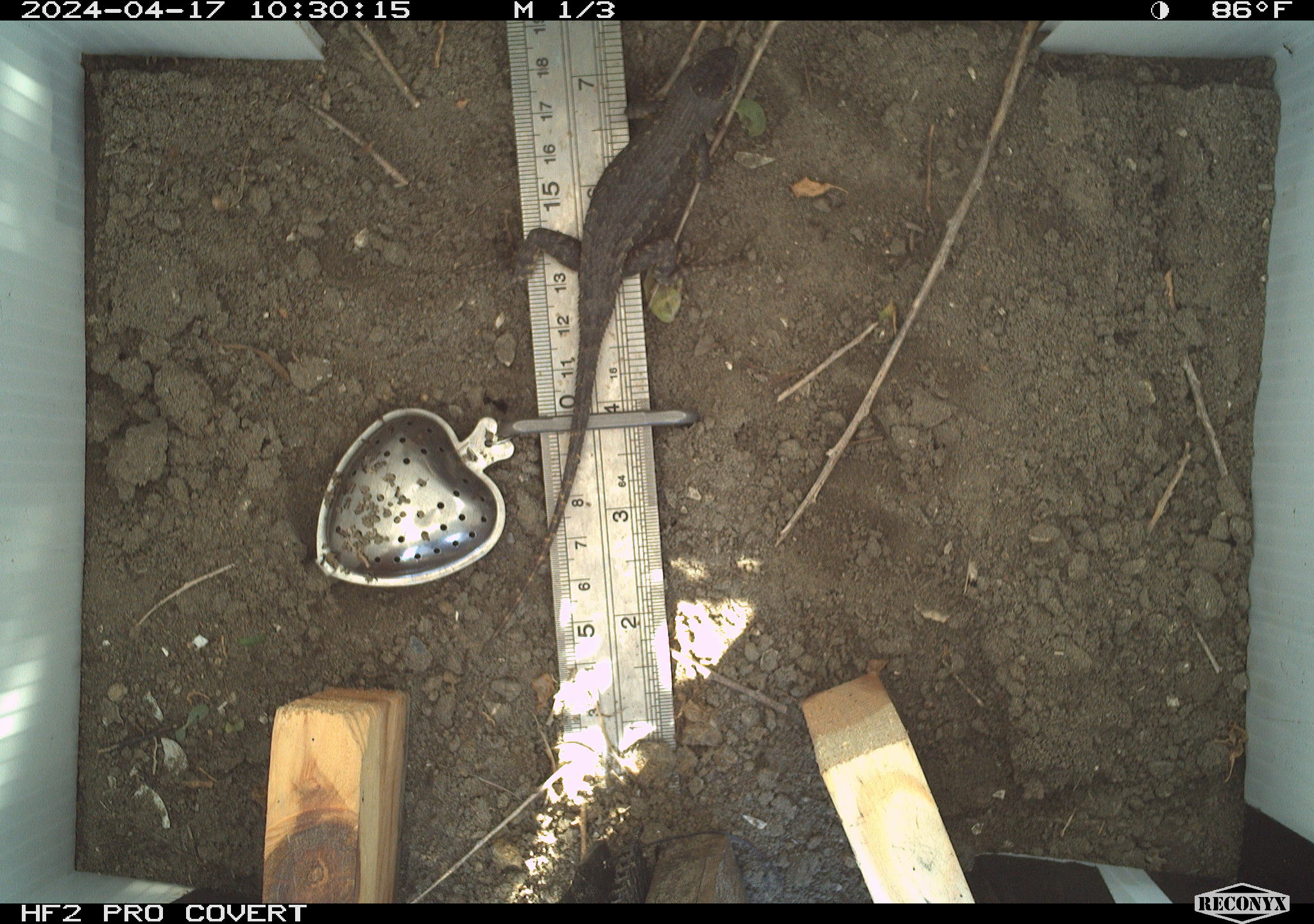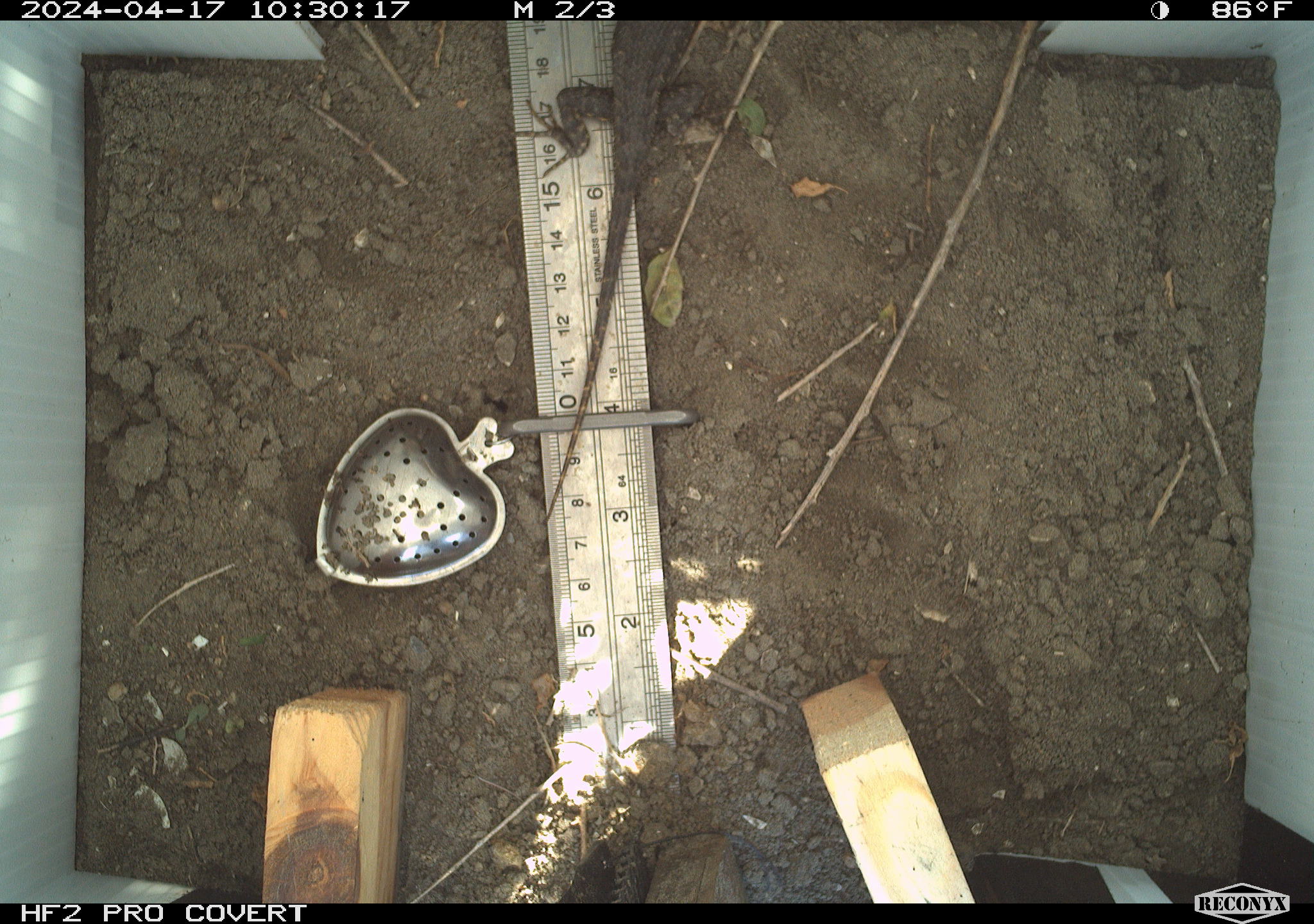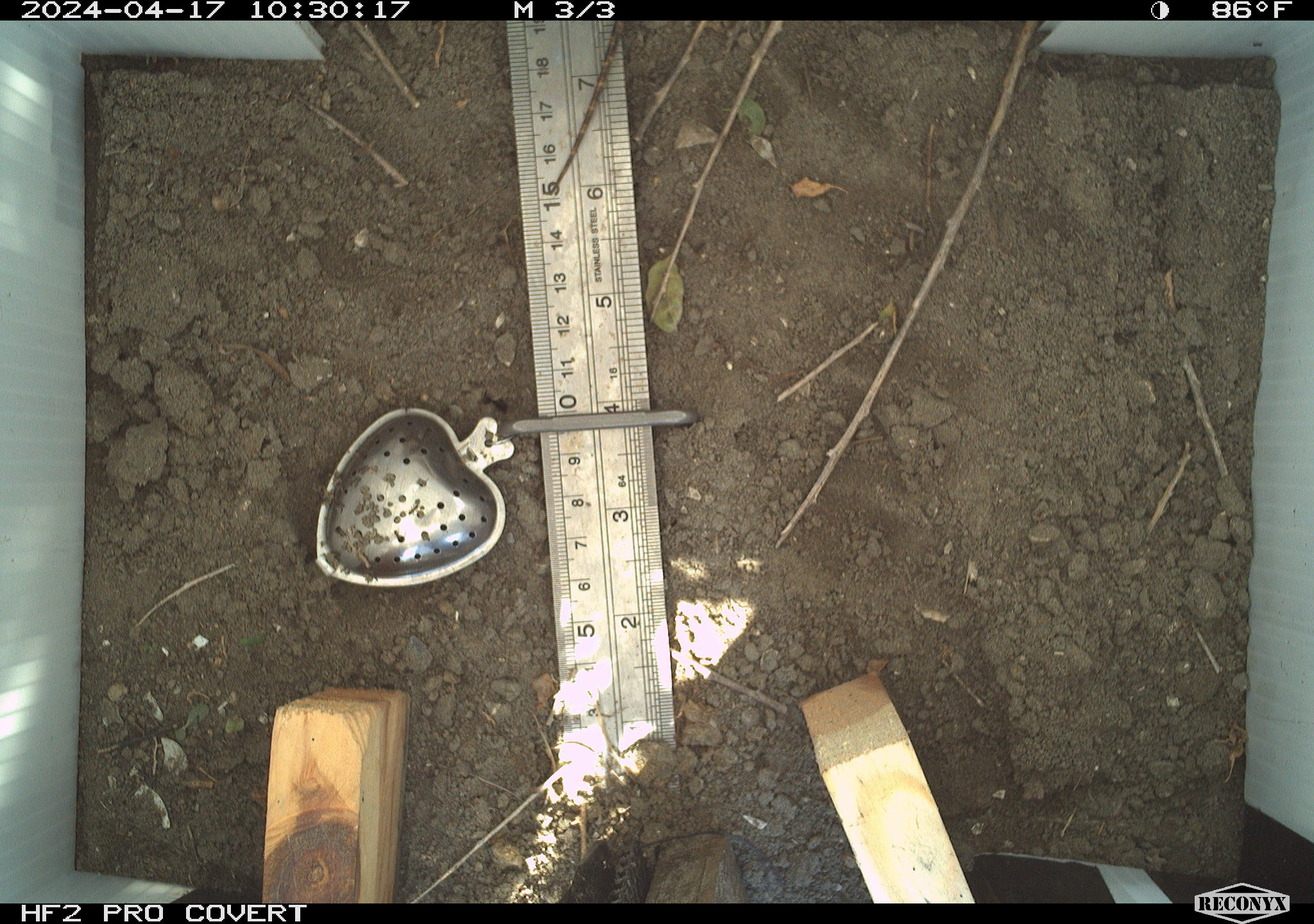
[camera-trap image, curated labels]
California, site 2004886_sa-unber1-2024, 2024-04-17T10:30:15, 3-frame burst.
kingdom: Animalia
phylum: Chordata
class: Reptilia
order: Squamata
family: Phrynosomatidae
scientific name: Phrynosomatidae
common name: phrynosomatid lizards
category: phrynosomatidae family